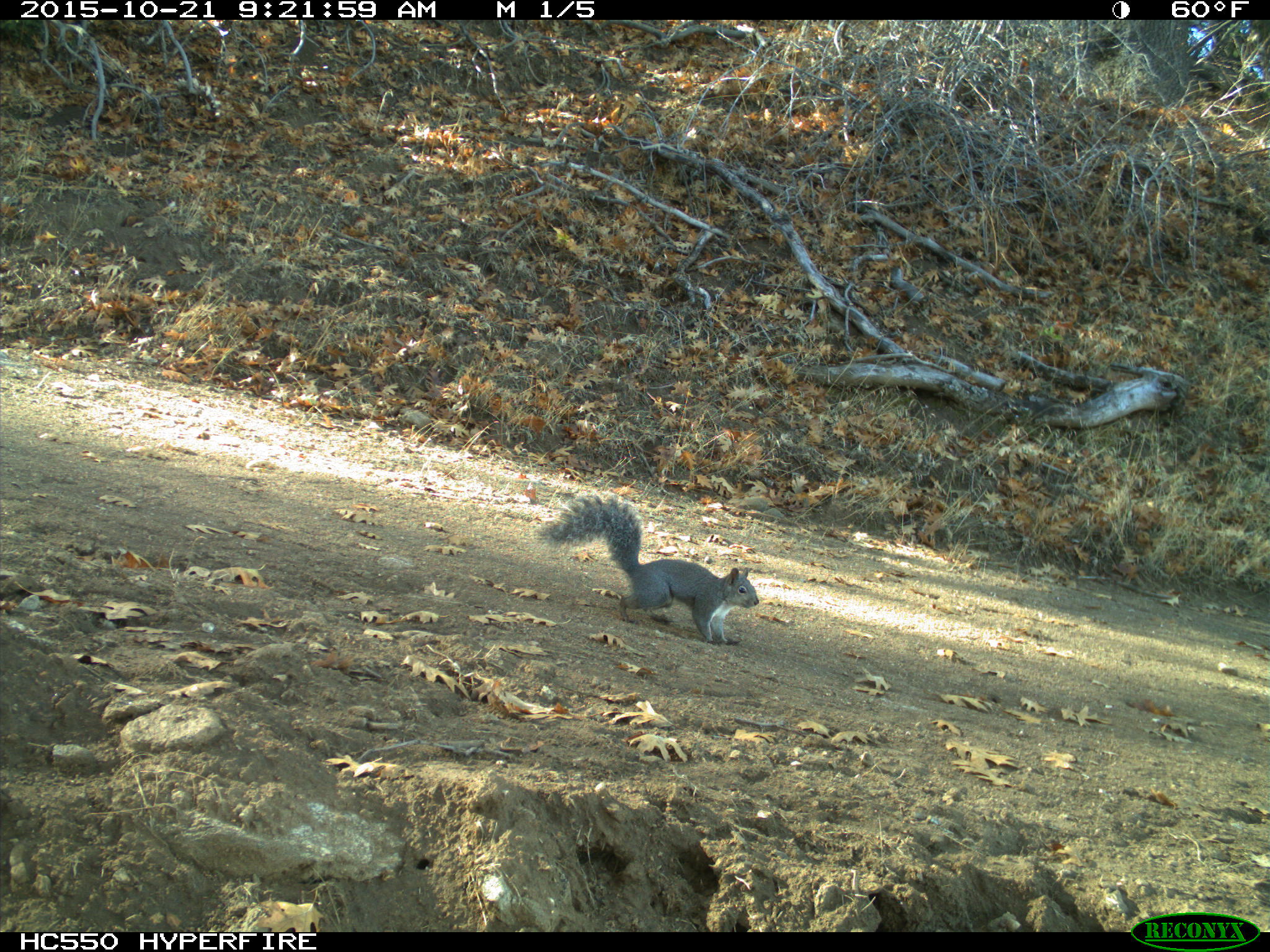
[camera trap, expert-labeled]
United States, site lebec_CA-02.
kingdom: Animalia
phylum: Chordata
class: Mammalia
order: Rodentia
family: Sciuridae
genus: Sciurus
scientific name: Sciurus carolinensis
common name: eastern gray squirrel